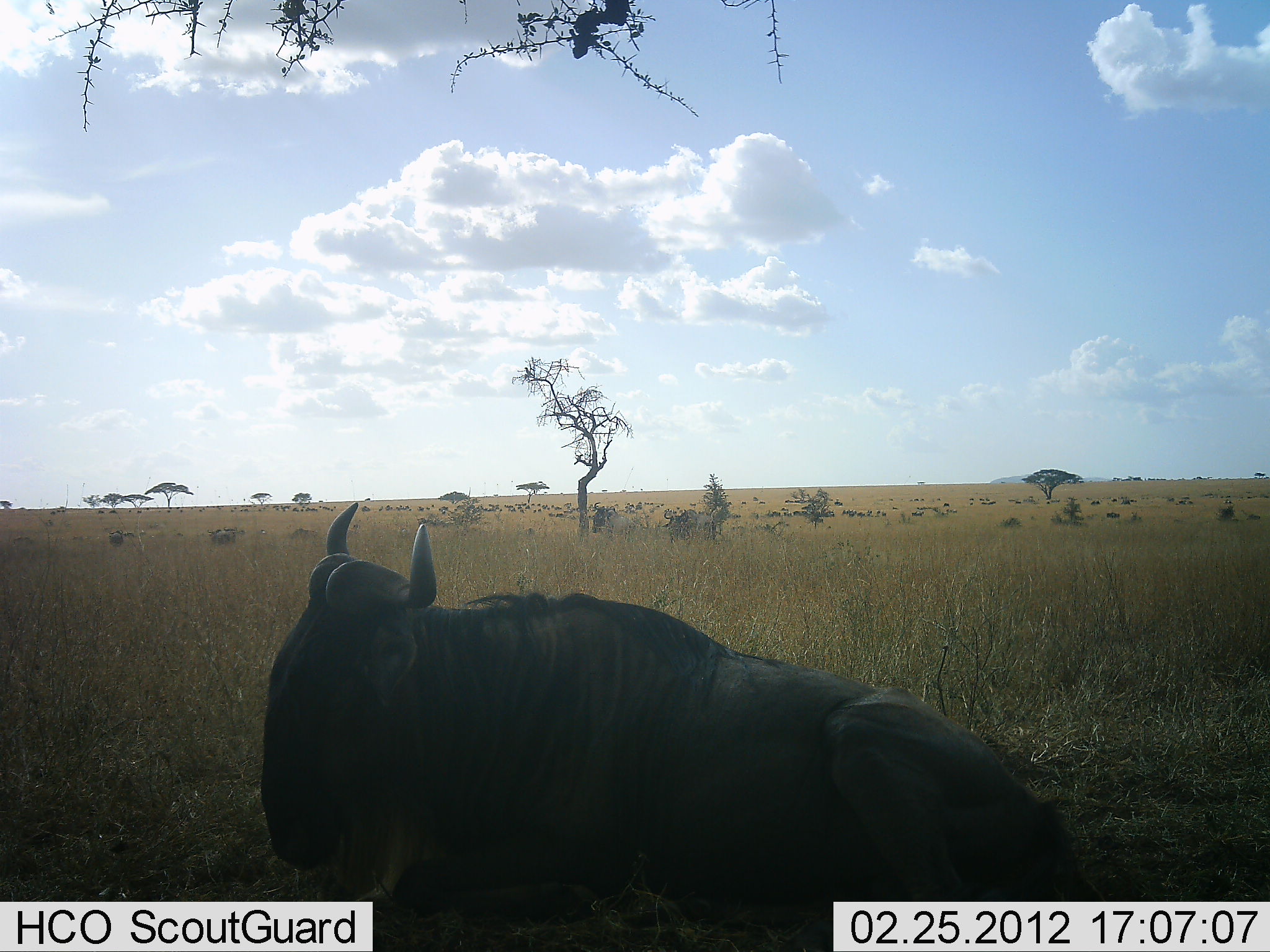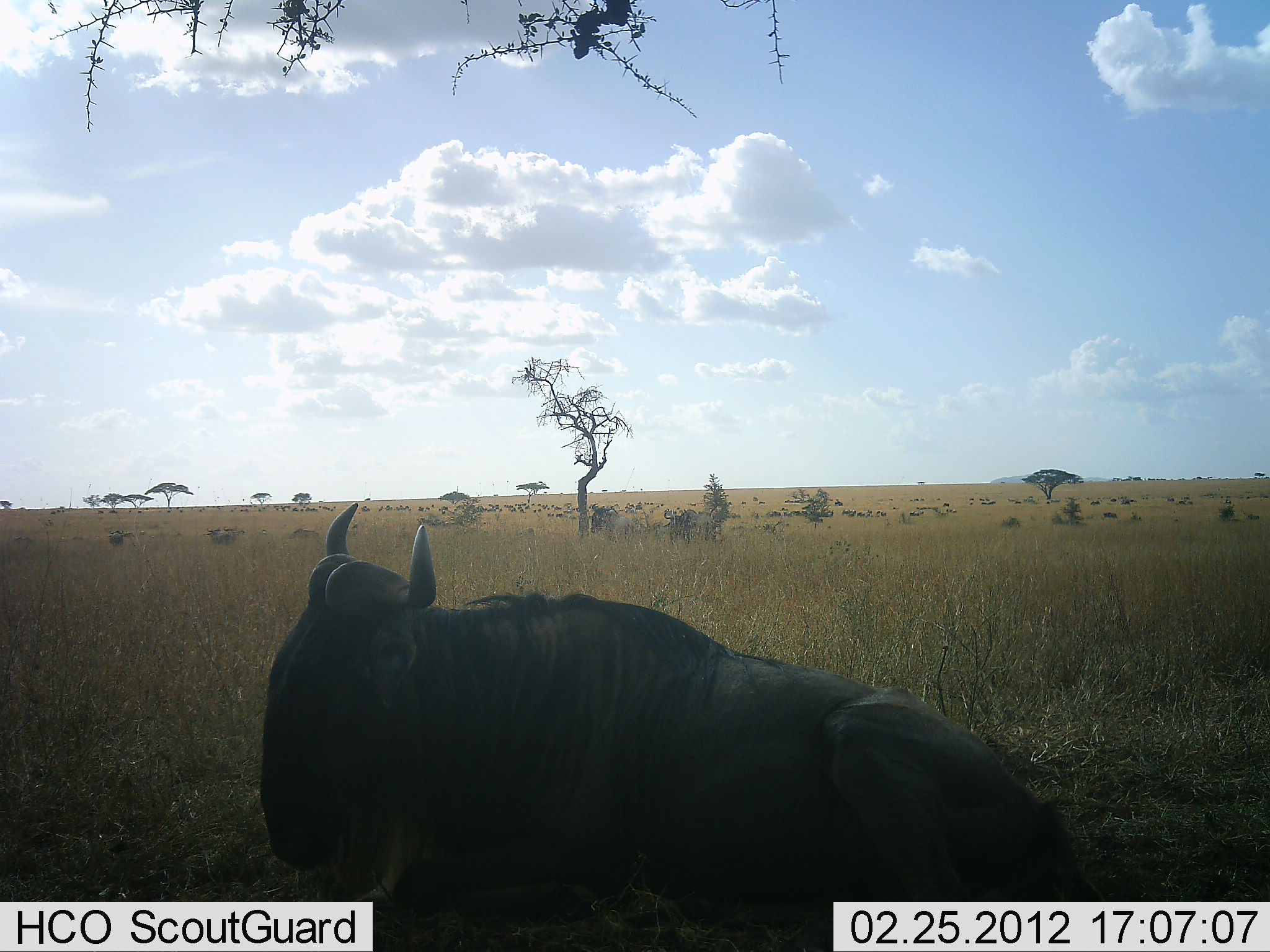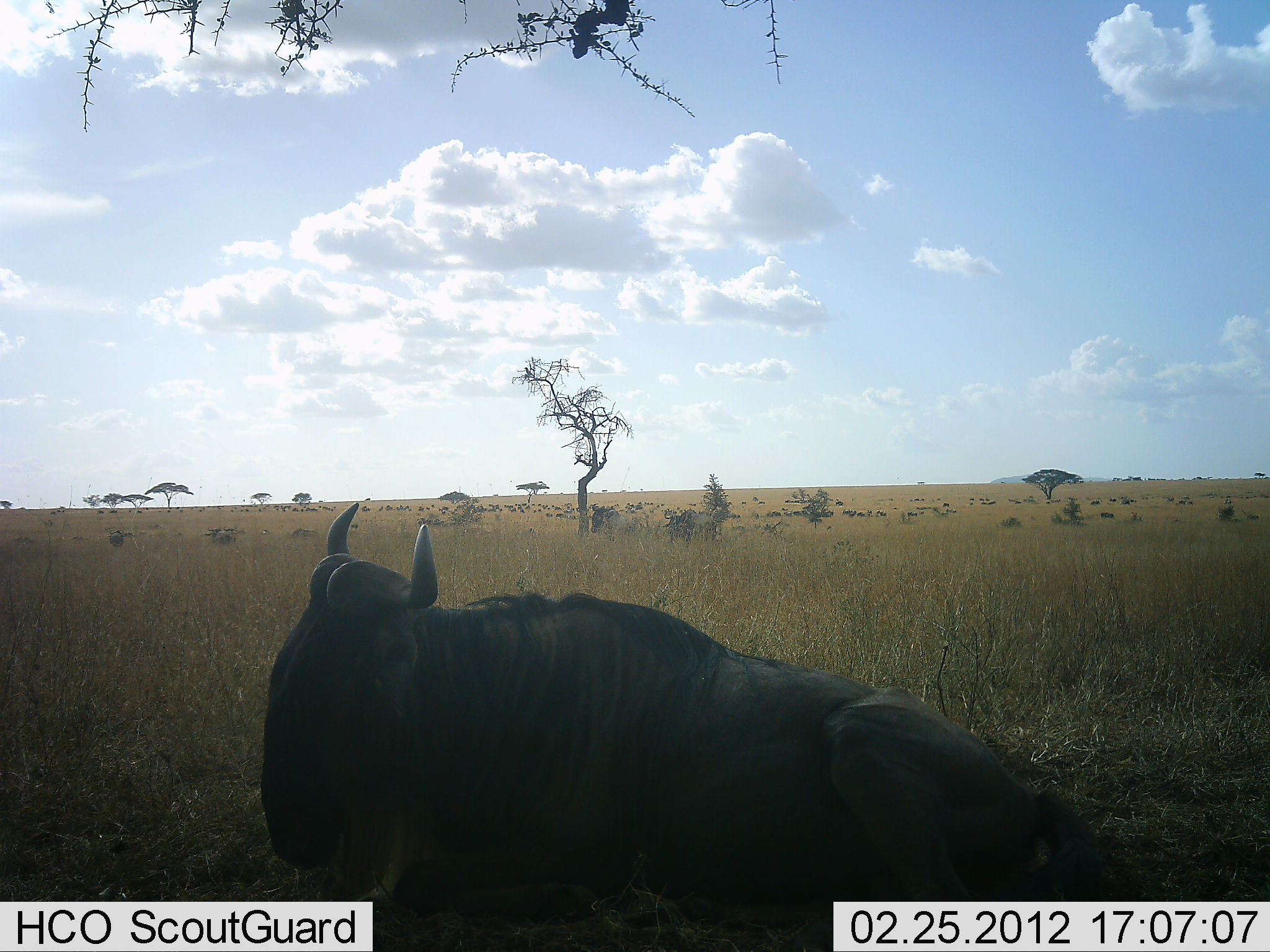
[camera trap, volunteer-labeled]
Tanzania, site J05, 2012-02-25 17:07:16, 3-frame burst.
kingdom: Animalia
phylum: Chordata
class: Mammalia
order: Artiodactyla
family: Bovidae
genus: Connochaetes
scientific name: Connochaetes taurinus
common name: blue wildebeest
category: wildebeest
Wildebeest (blue wildebeest) (Connochaetes taurinus), count 3. Behavior (volunteer vote fractions): standing 43%, resting 93%, moving 14%, interacting 0%. Young present (vote fraction): 0%. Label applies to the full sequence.